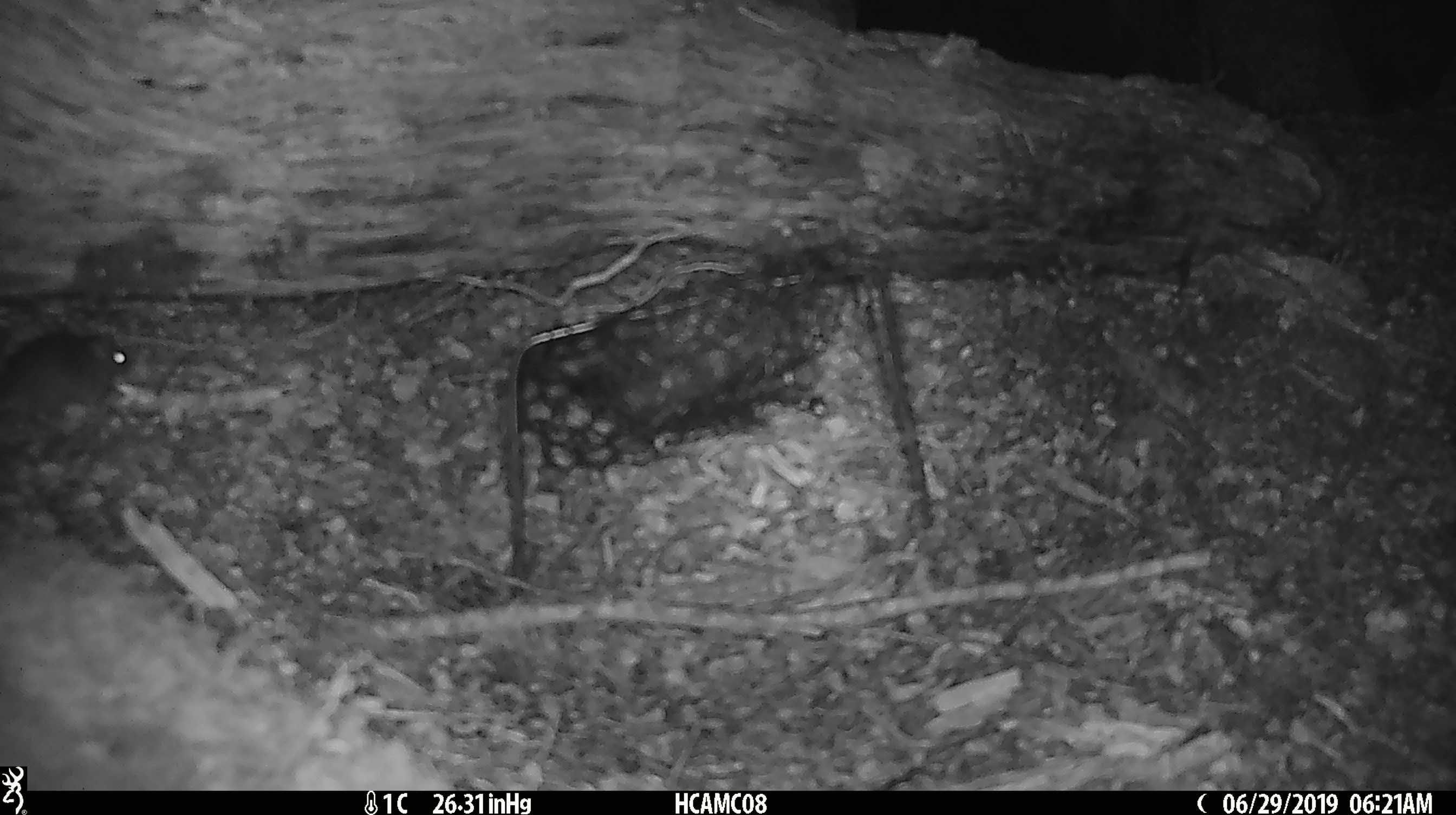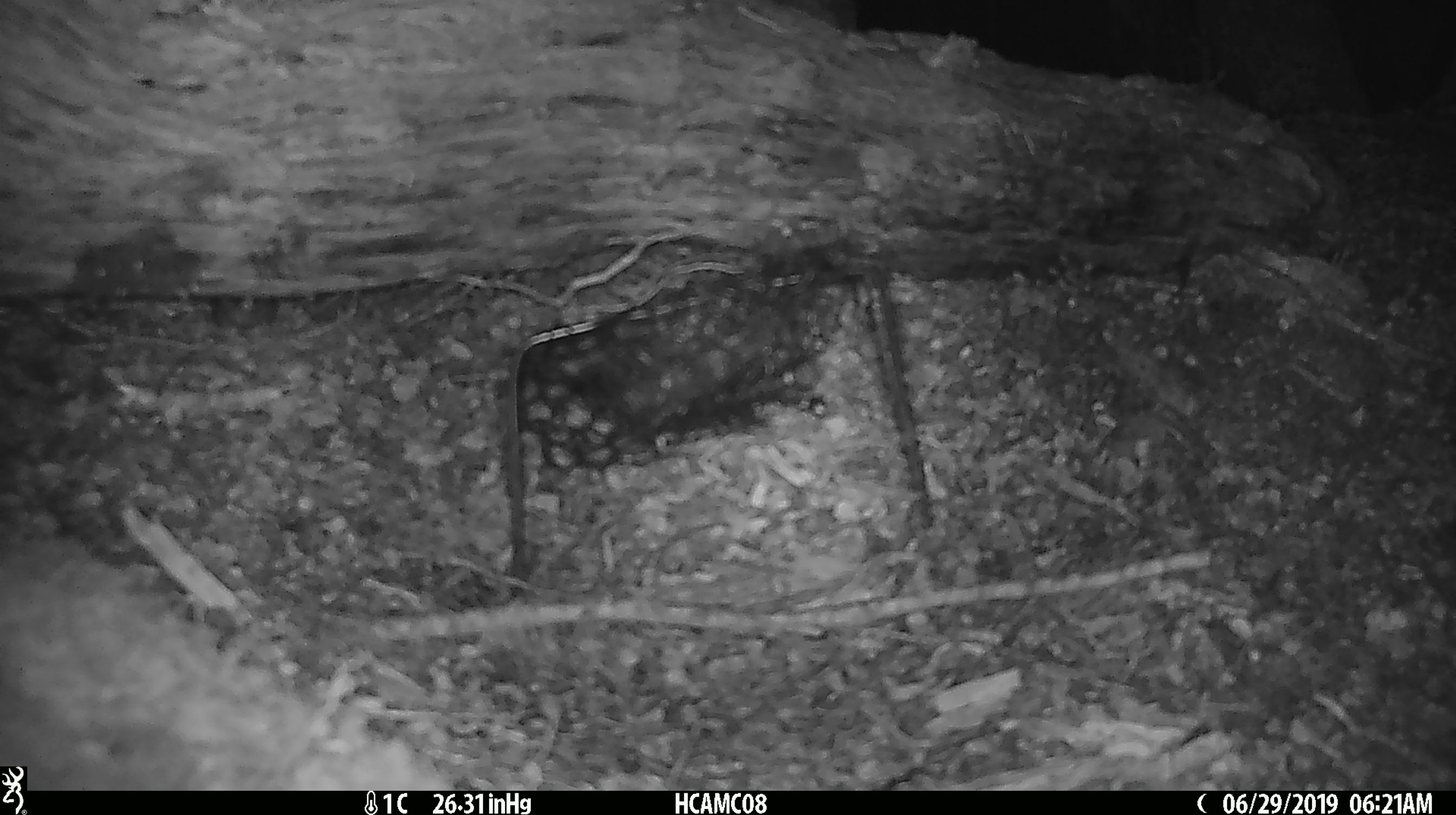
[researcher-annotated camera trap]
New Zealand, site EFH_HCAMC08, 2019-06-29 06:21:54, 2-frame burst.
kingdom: Animalia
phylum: Chordata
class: Mammalia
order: Rodentia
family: Muridae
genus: Mus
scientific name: Mus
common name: mouse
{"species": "mouse (Mus)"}